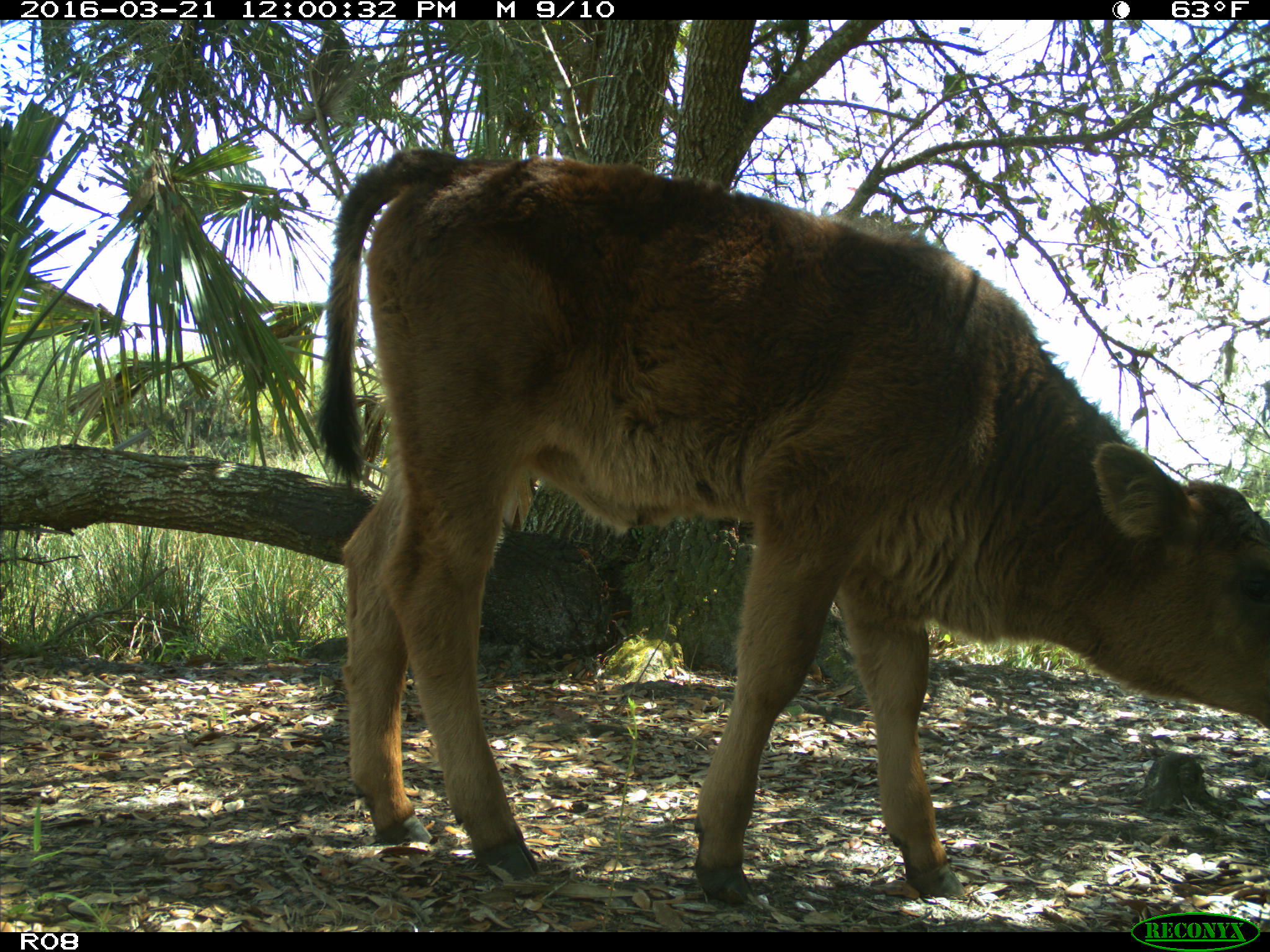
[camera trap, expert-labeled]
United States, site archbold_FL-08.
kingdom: Animalia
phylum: Chordata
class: Mammalia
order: Artiodactyla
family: Bovidae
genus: Bos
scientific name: Bos taurus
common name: domestic cow